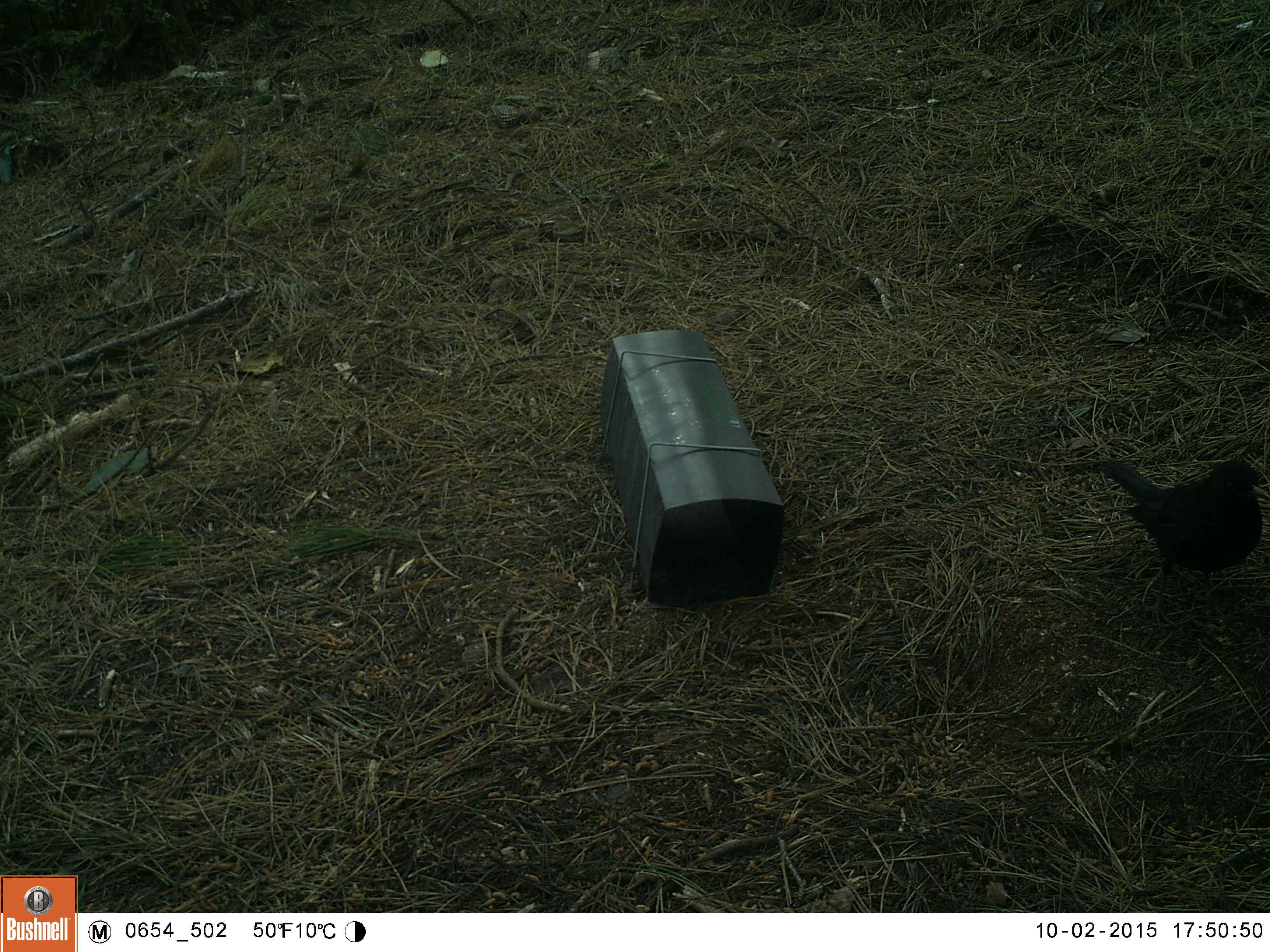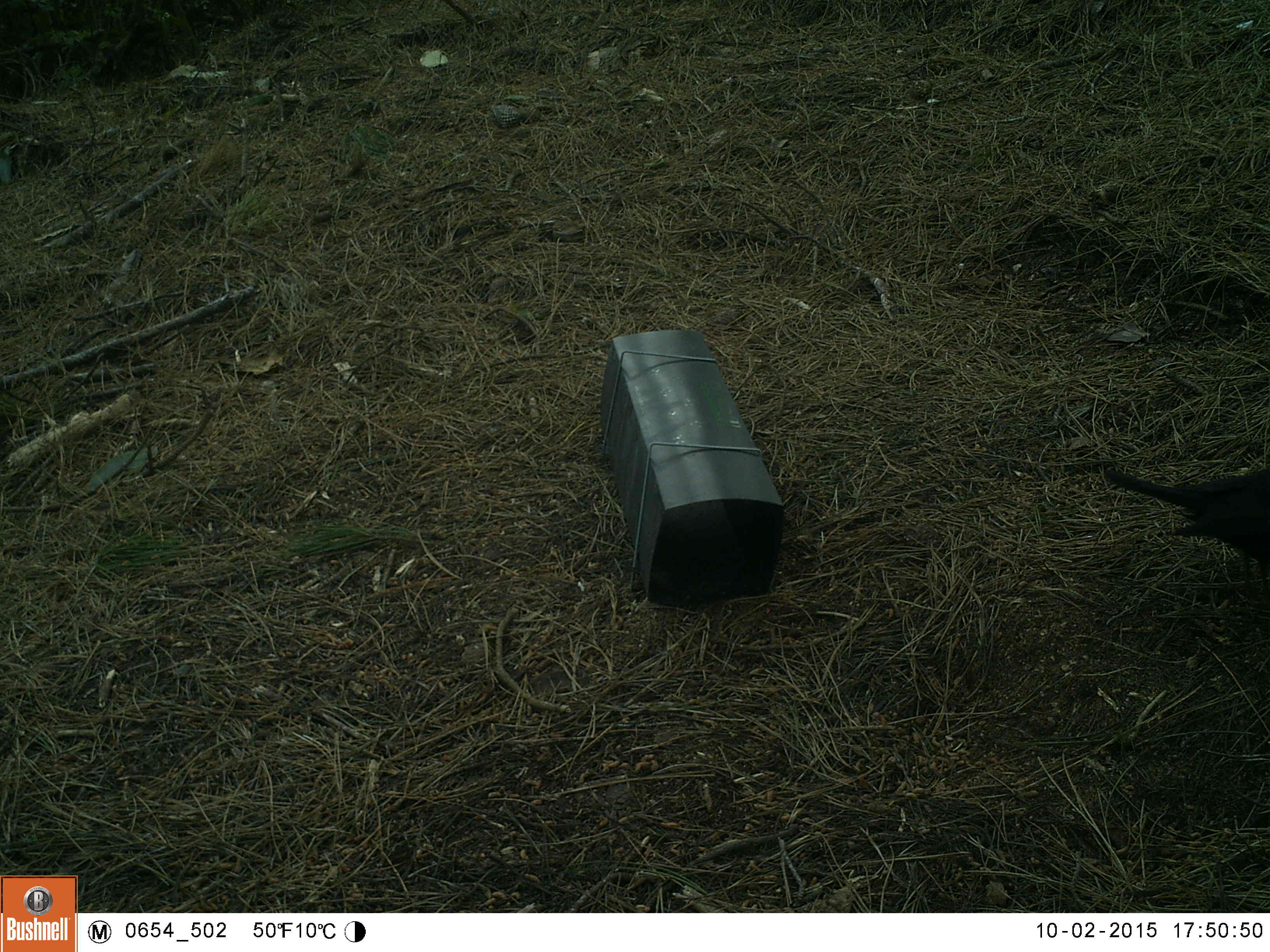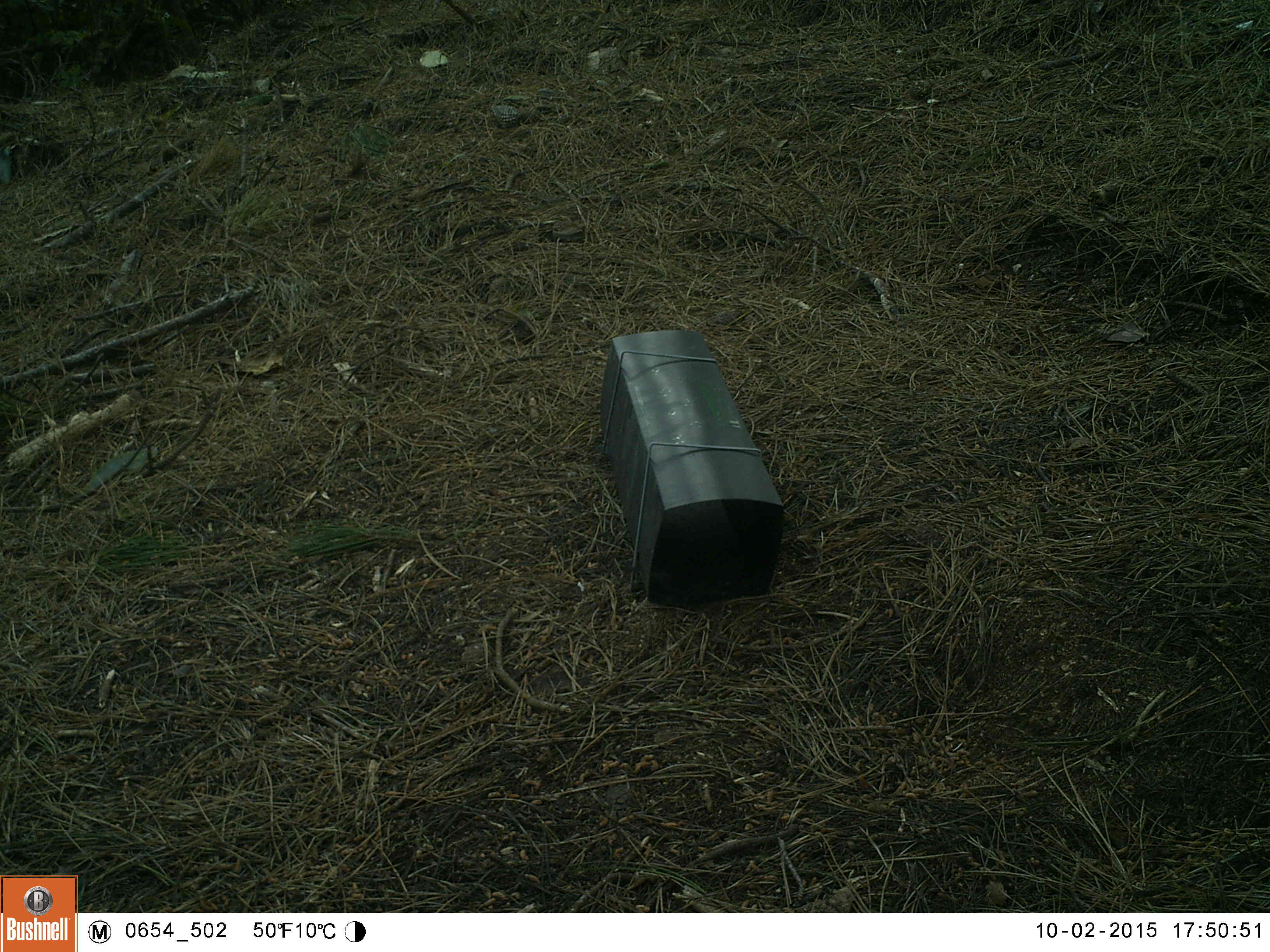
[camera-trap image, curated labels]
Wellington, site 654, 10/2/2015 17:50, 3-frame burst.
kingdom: Animalia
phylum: Chordata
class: Aves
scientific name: Aves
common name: bird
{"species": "bird (Aves)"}